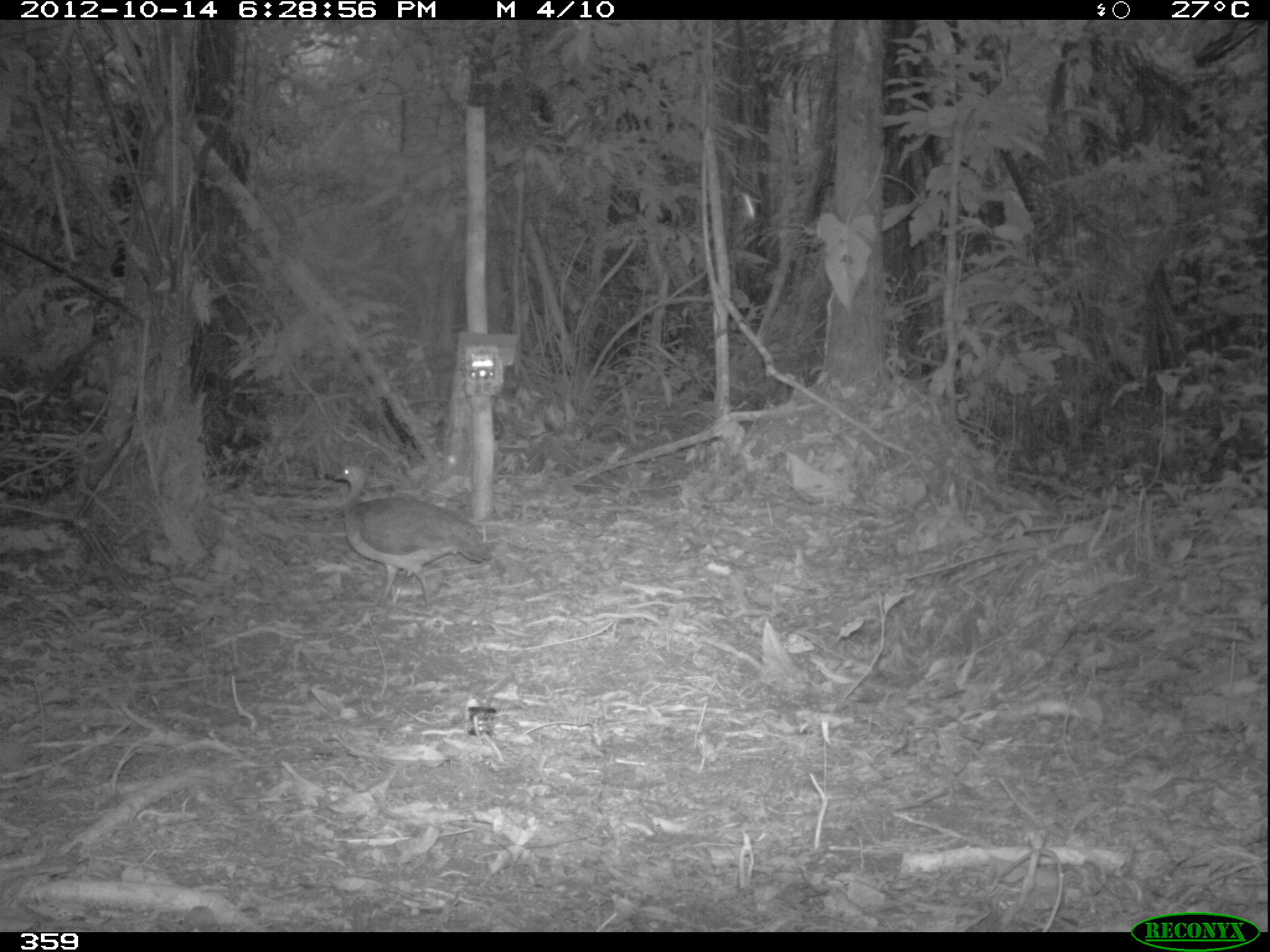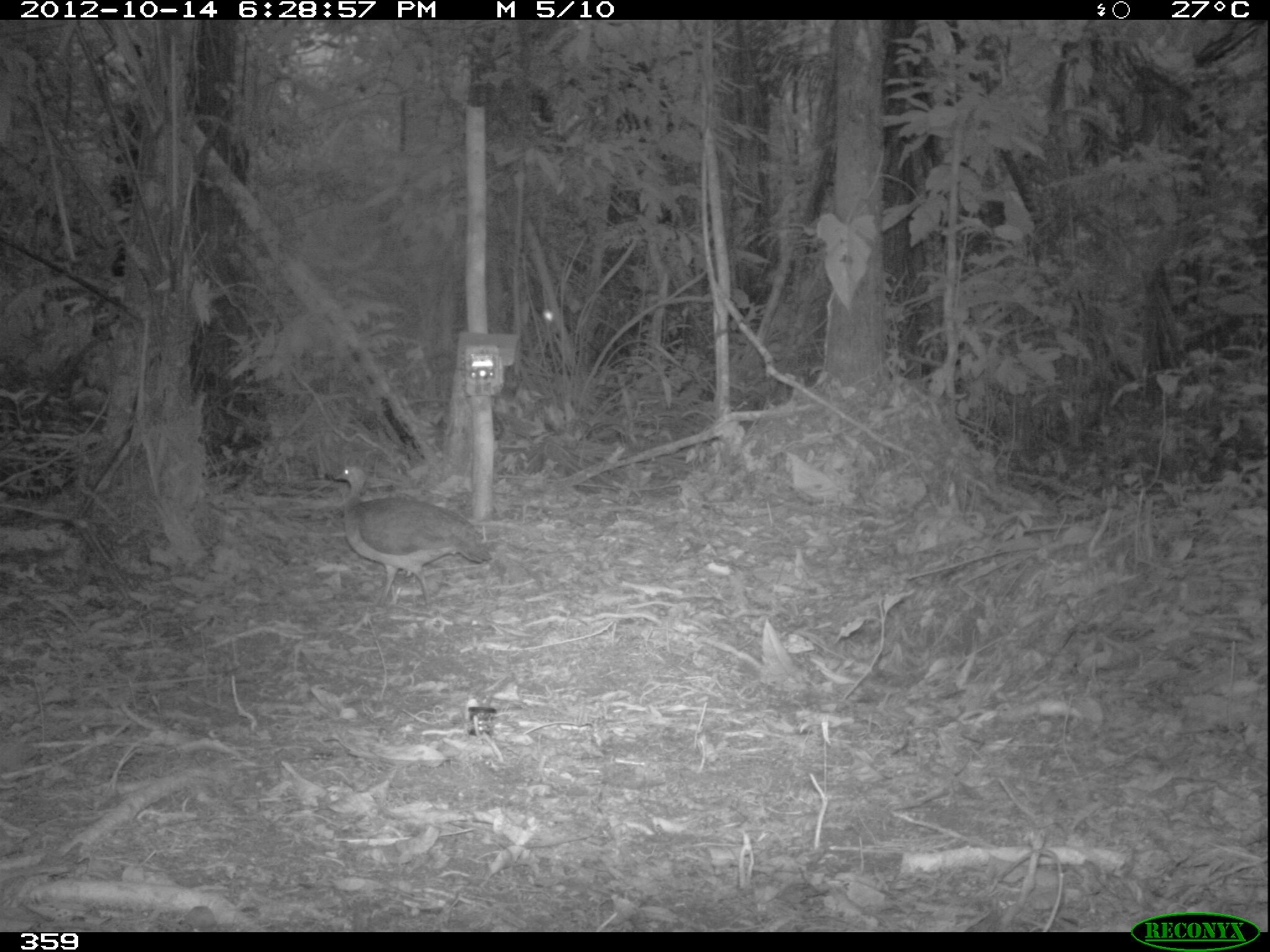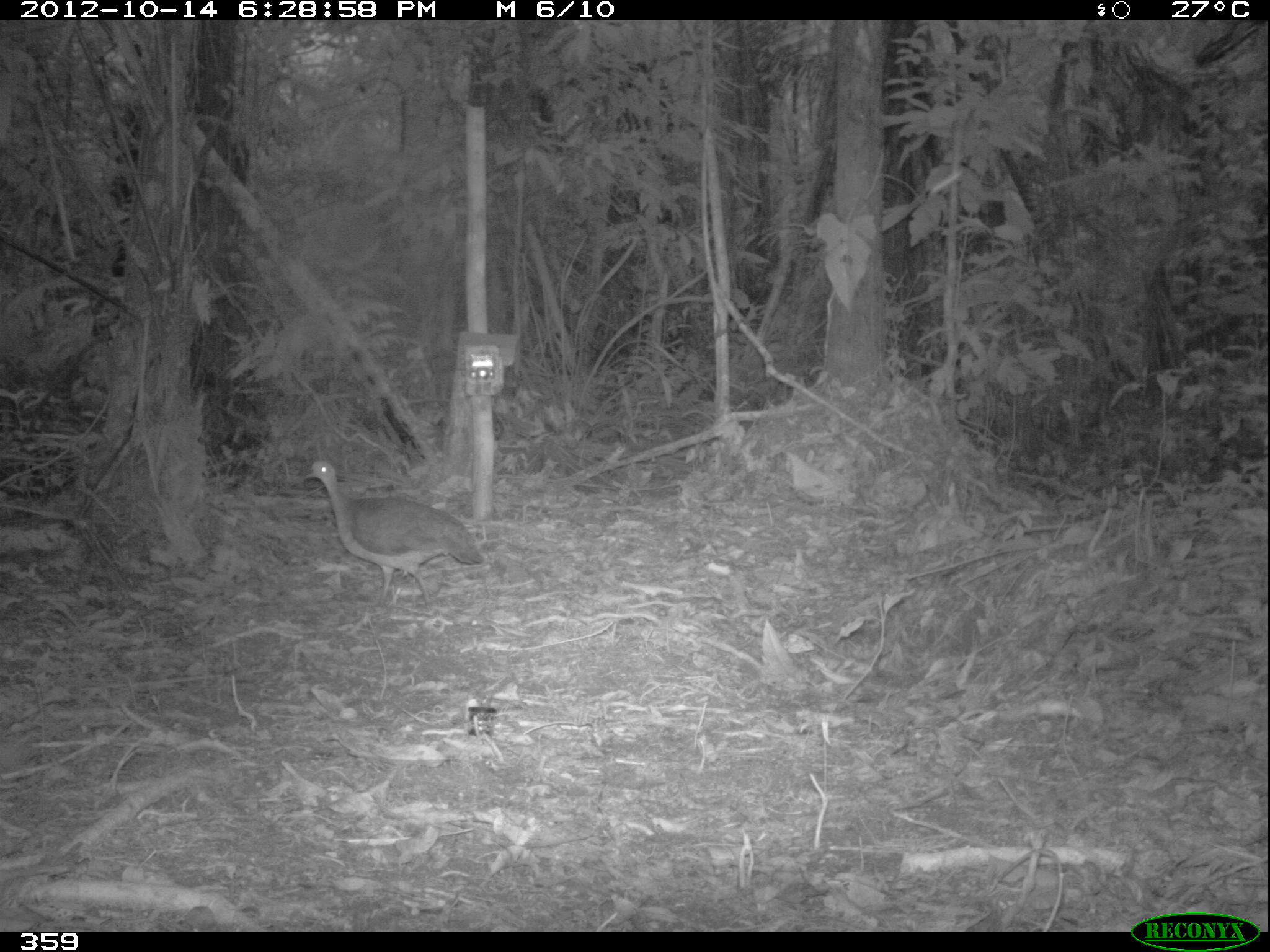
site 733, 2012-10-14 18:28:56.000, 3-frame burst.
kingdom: Animalia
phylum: Chordata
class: Aves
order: Galliformes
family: Phasianidae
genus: Alectoris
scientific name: Alectoris rufa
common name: red-legged partridge